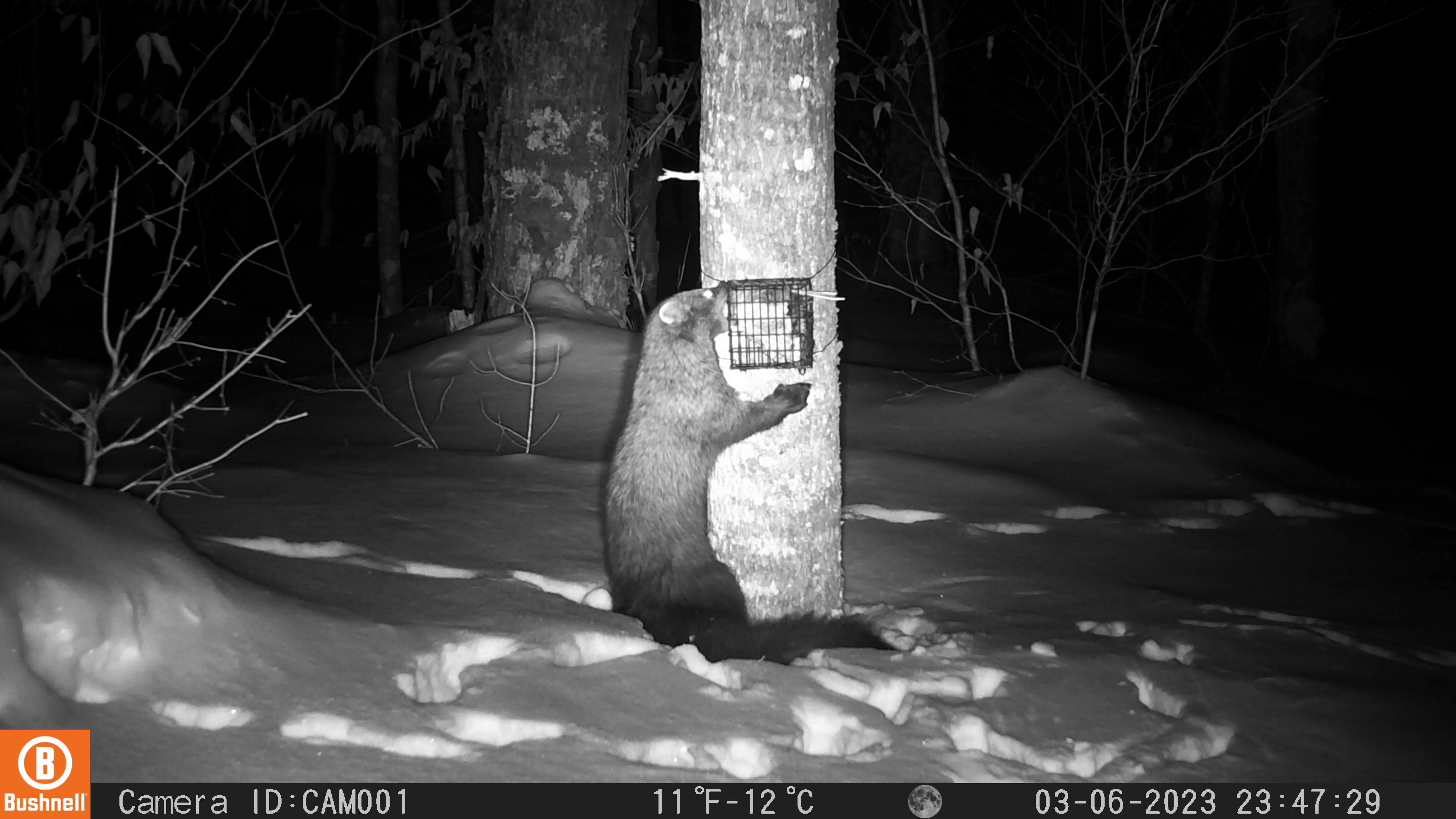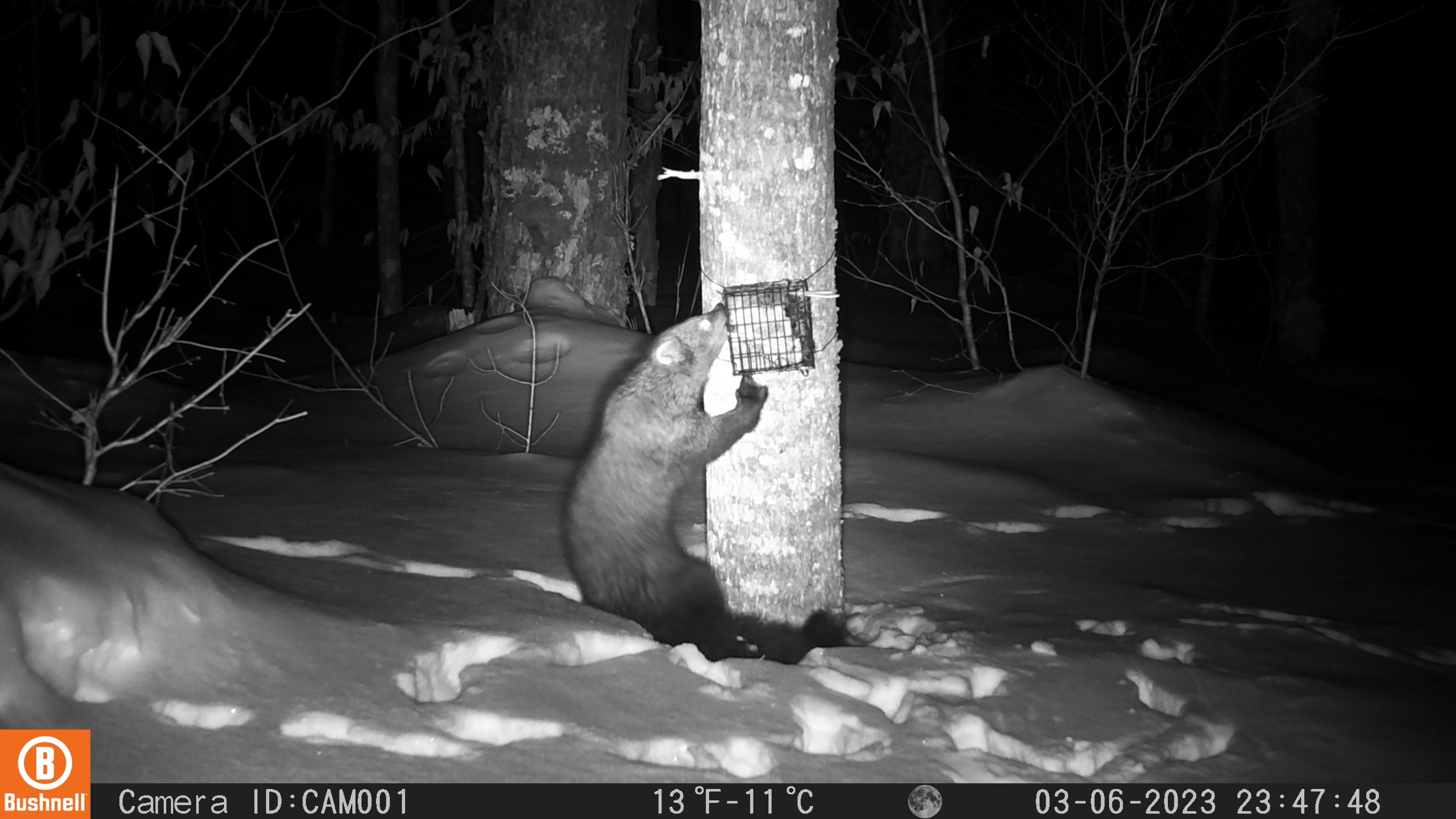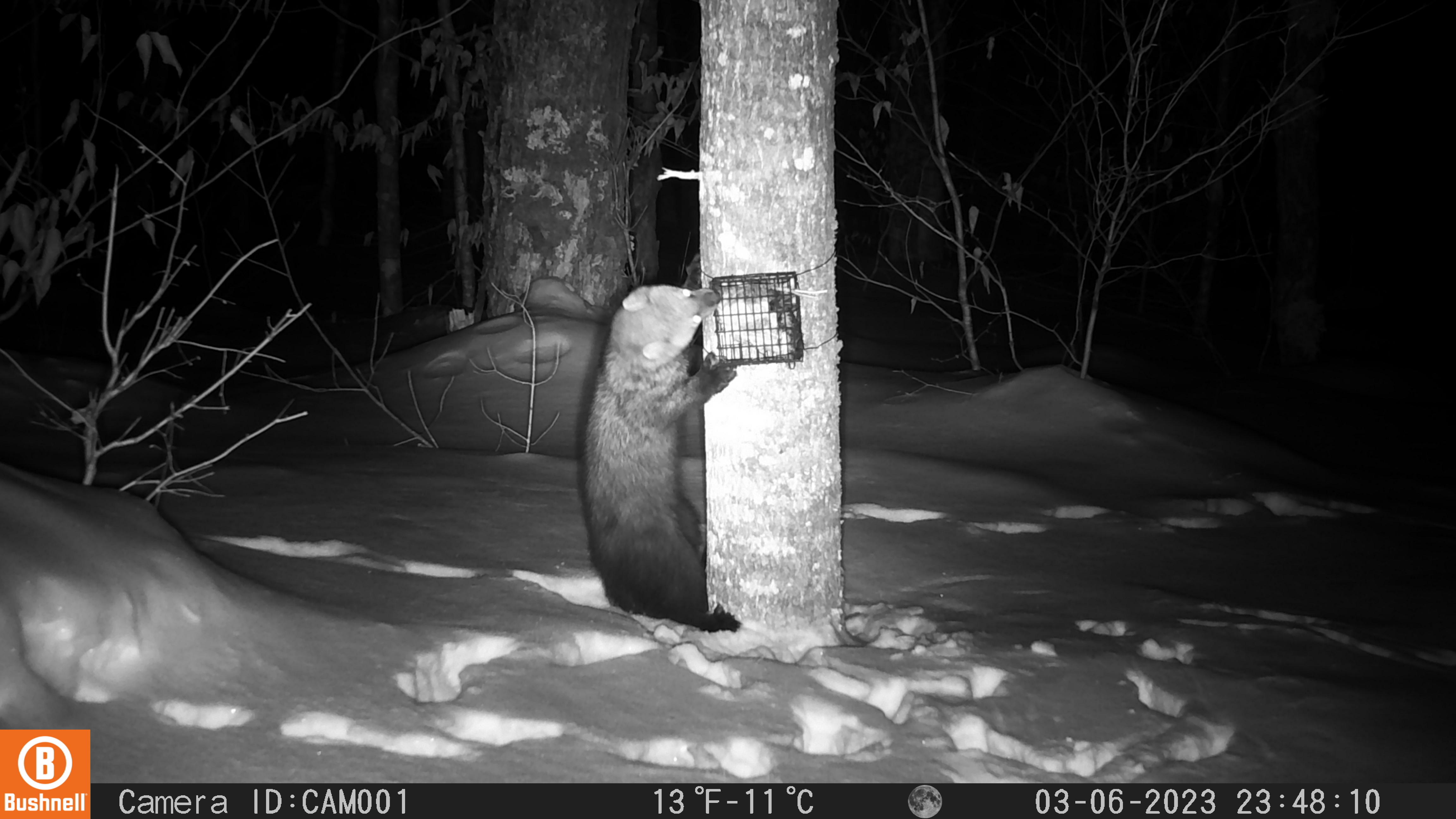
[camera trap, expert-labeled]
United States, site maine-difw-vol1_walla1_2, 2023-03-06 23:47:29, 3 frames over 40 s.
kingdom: Animalia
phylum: Chordata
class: Mammalia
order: Carnivora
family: Mustelidae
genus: Pekania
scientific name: Pekania pennanti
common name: fisher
Fisher (Pekania pennanti).